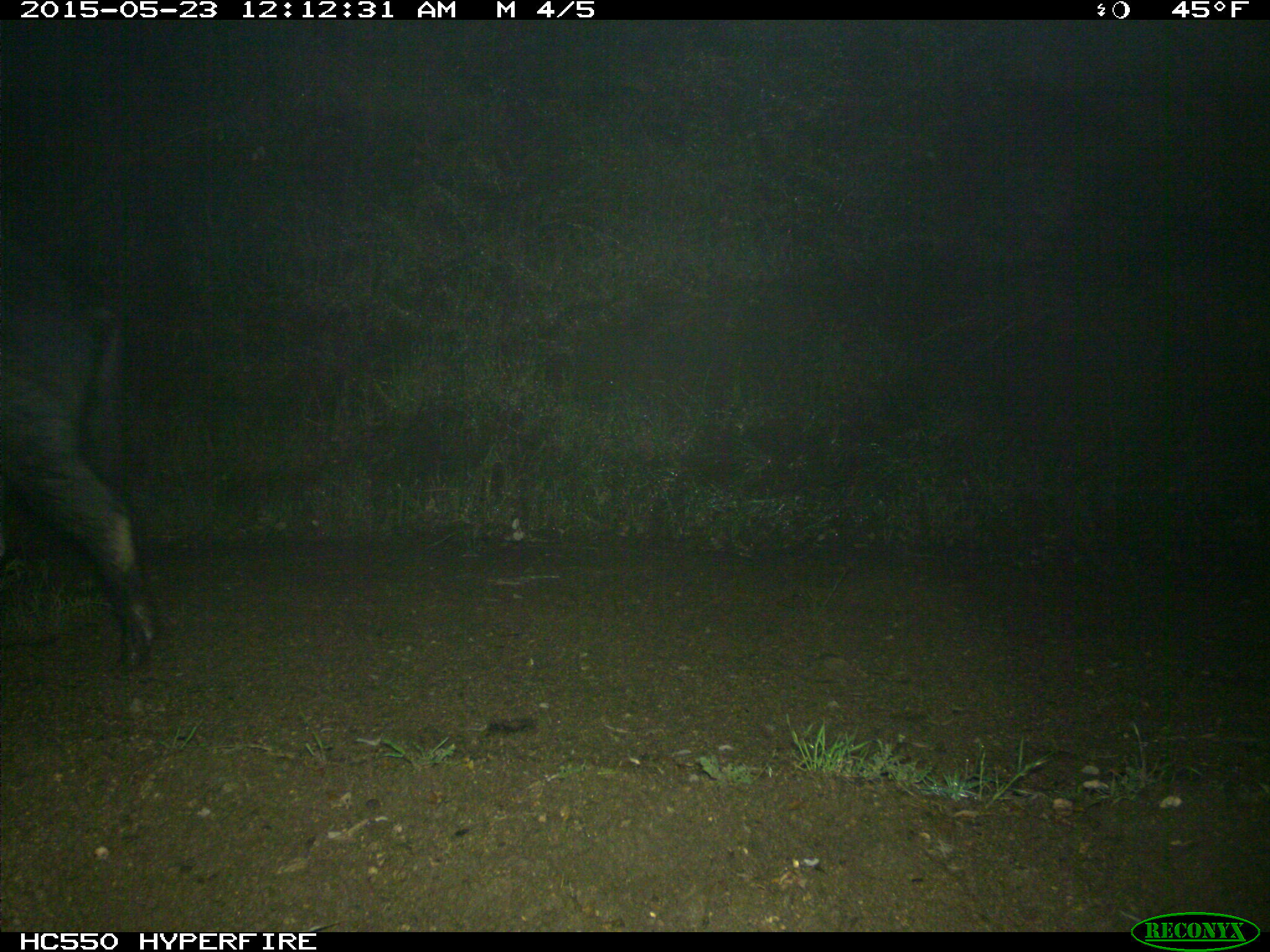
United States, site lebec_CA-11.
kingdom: Animalia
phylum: Chordata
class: Mammalia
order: Artiodactyla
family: Suidae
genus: Sus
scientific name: Sus scrofa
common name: wild boar